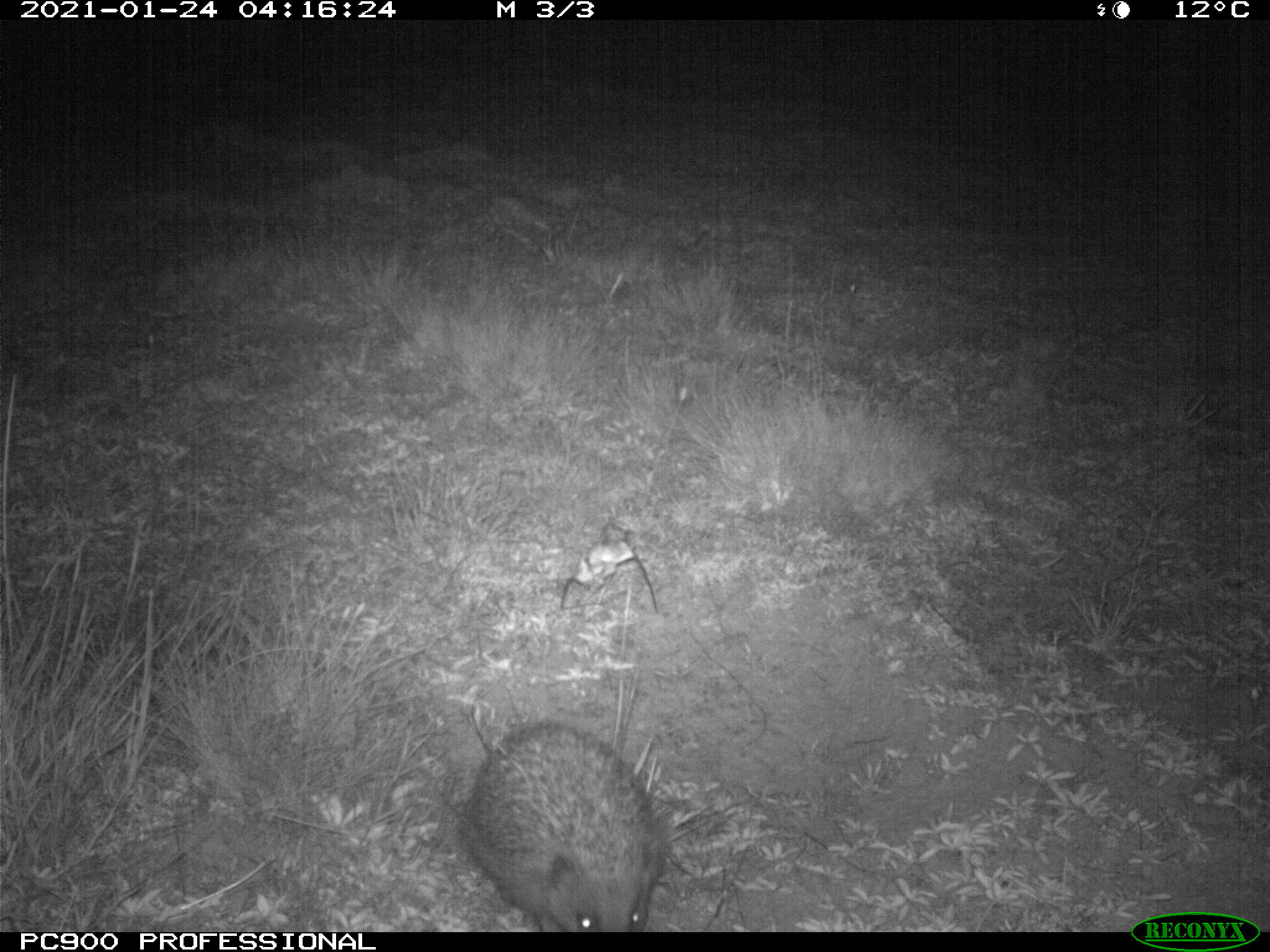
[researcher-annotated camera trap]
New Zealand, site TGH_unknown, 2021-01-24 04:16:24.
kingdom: Animalia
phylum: Chordata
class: Mammalia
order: Eulipotyphla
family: Erinaceidae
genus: Erinaceus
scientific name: Erinaceus europaeus europaeus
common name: european hedgehog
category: hedgehog